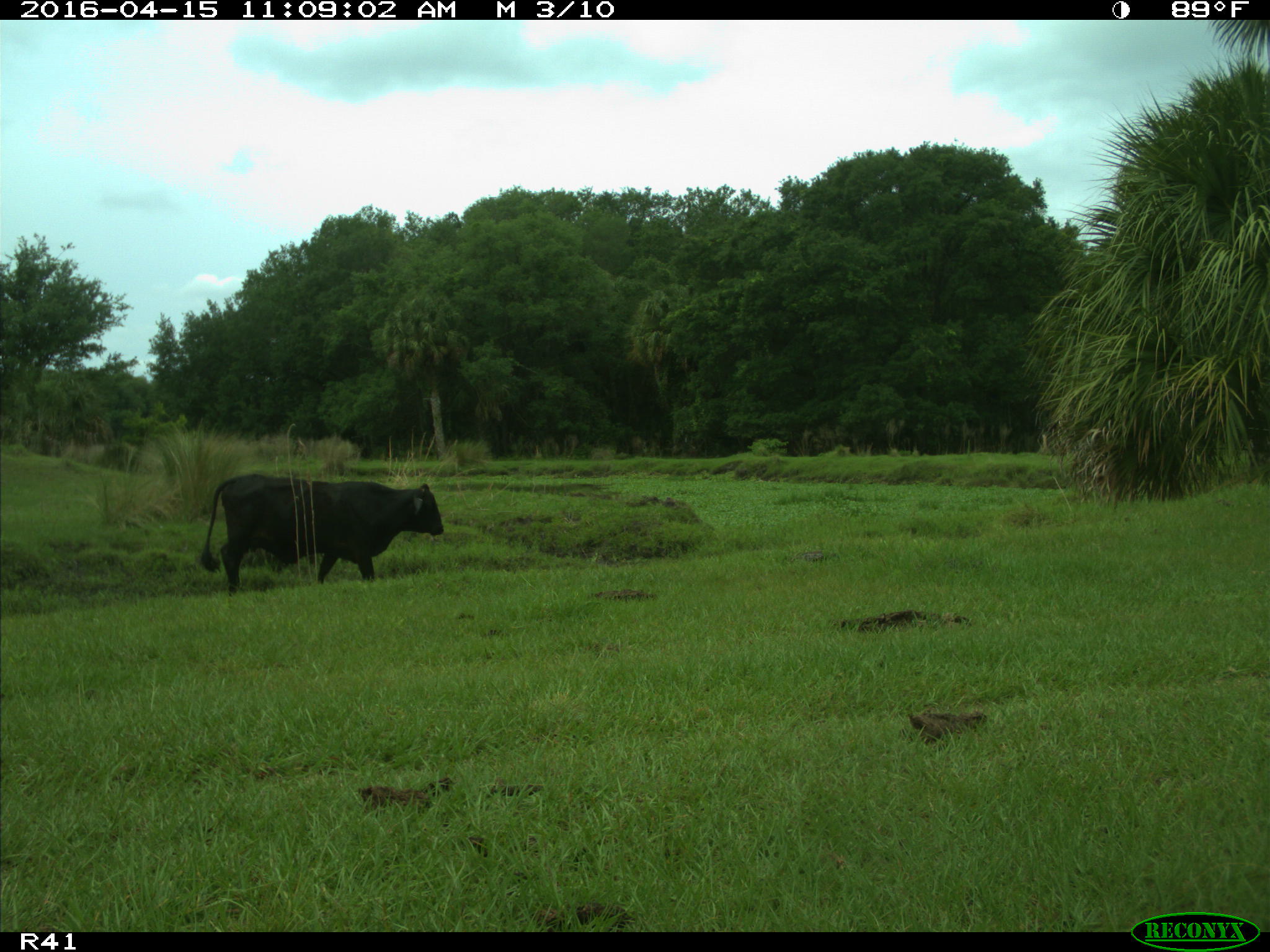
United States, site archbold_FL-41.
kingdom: Animalia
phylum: Chordata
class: Mammalia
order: Artiodactyla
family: Bovidae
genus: Bos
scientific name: Bos taurus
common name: domestic cow